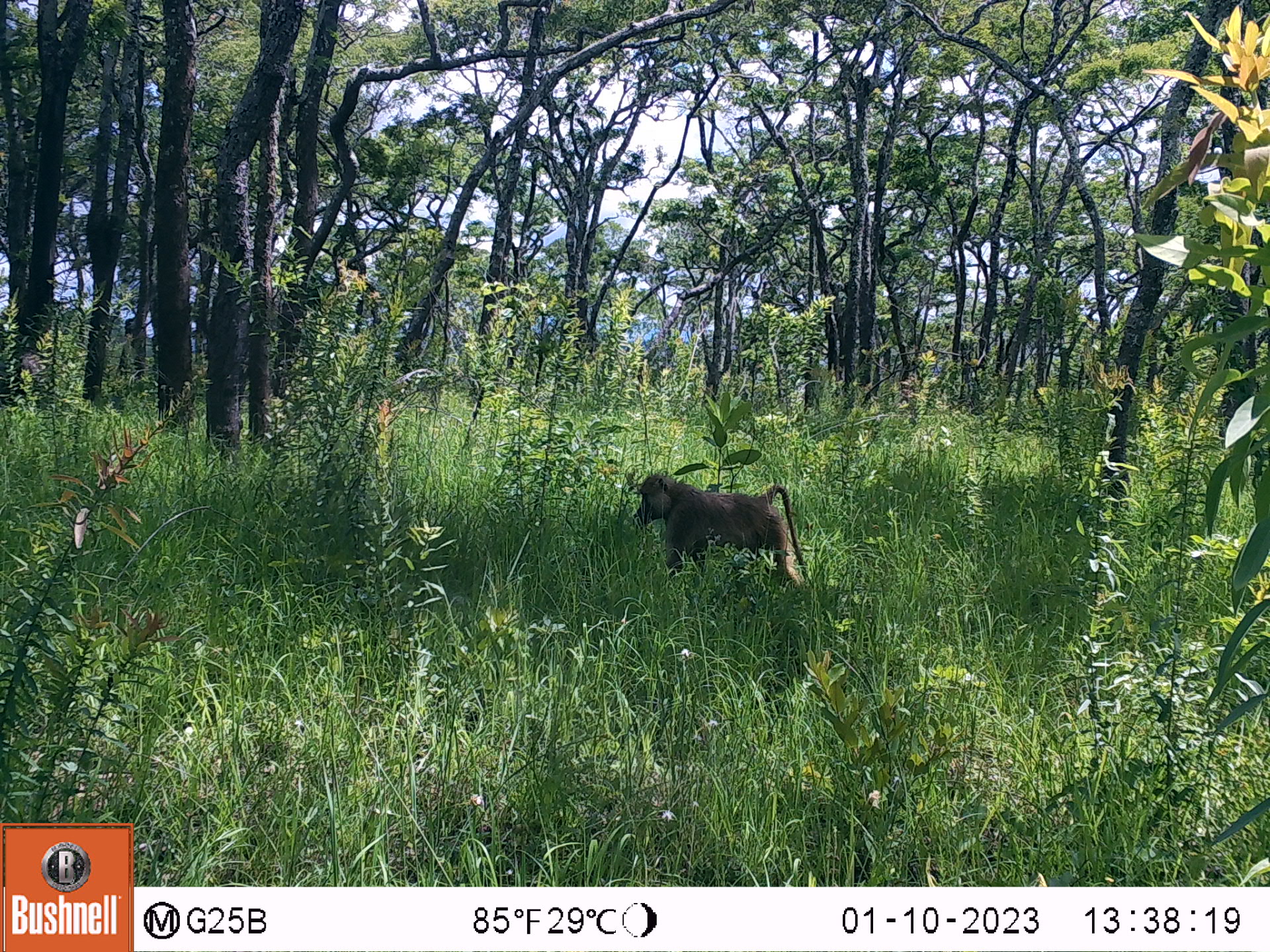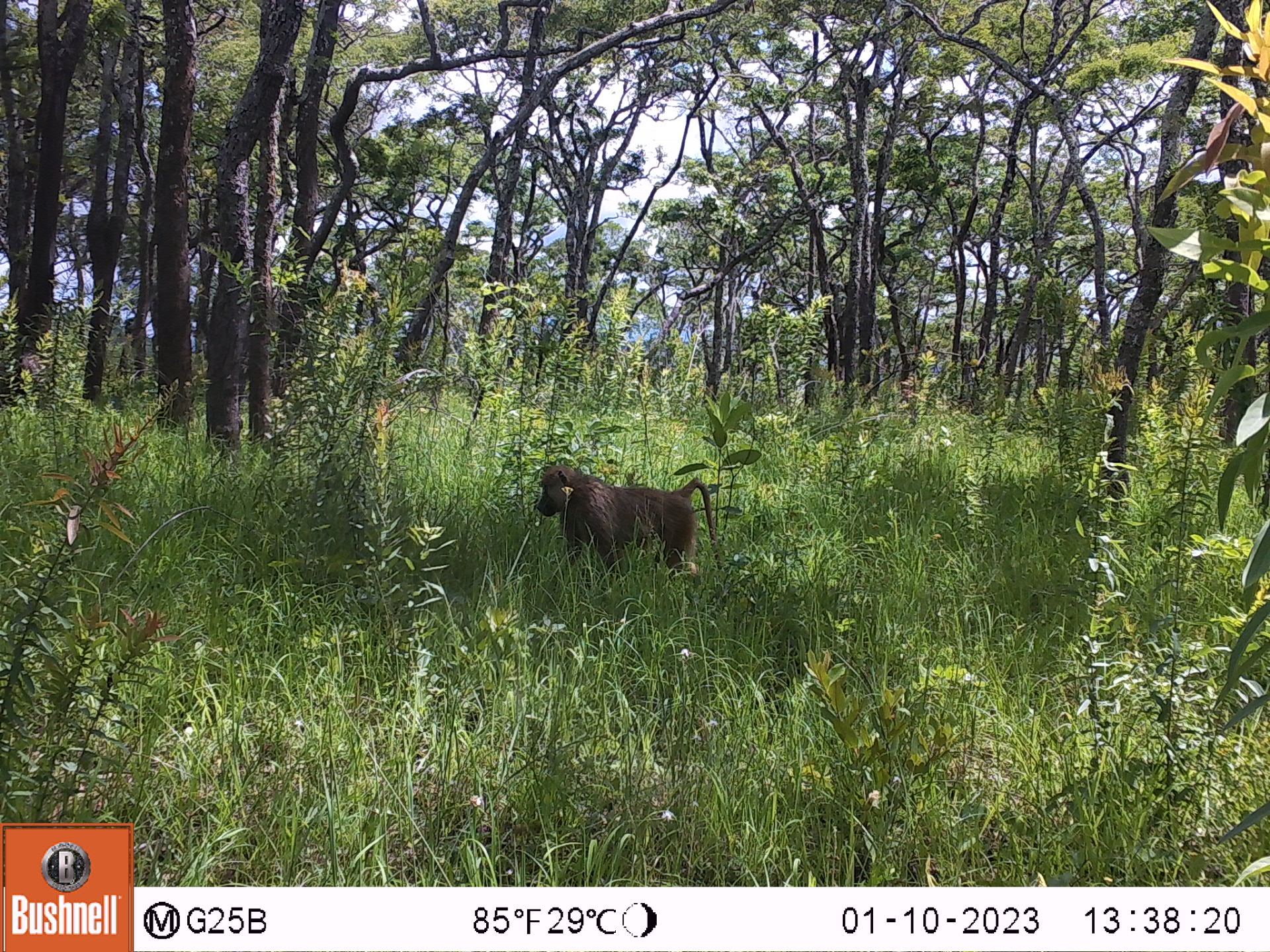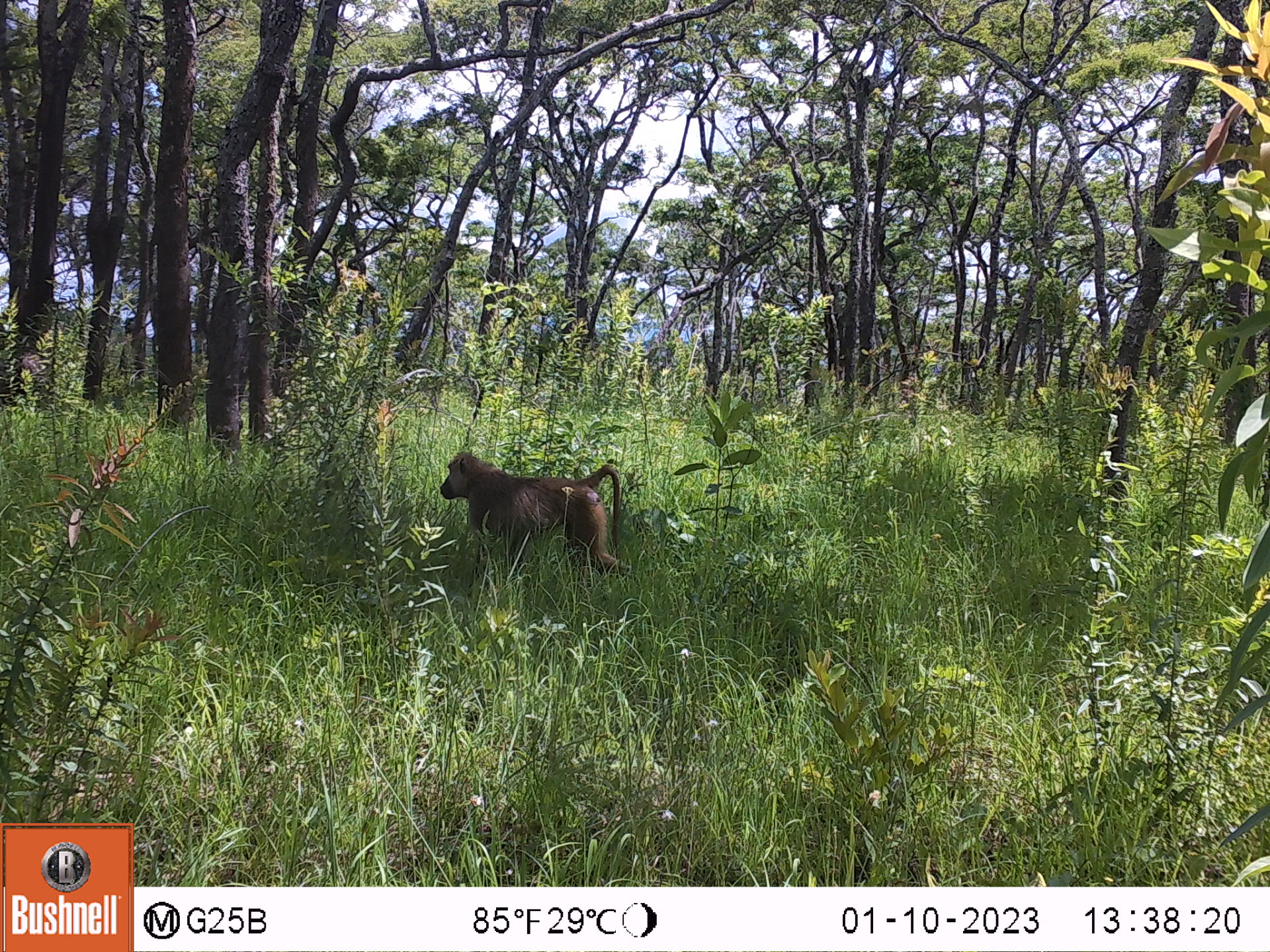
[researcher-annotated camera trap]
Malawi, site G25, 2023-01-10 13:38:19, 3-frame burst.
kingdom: Animalia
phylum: Chordata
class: Mammalia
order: Primates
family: Cercopithecidae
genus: Papio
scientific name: Papio cynocephalus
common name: yellow baboon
Yellow baboon (Papio cynocephalus), count 1.